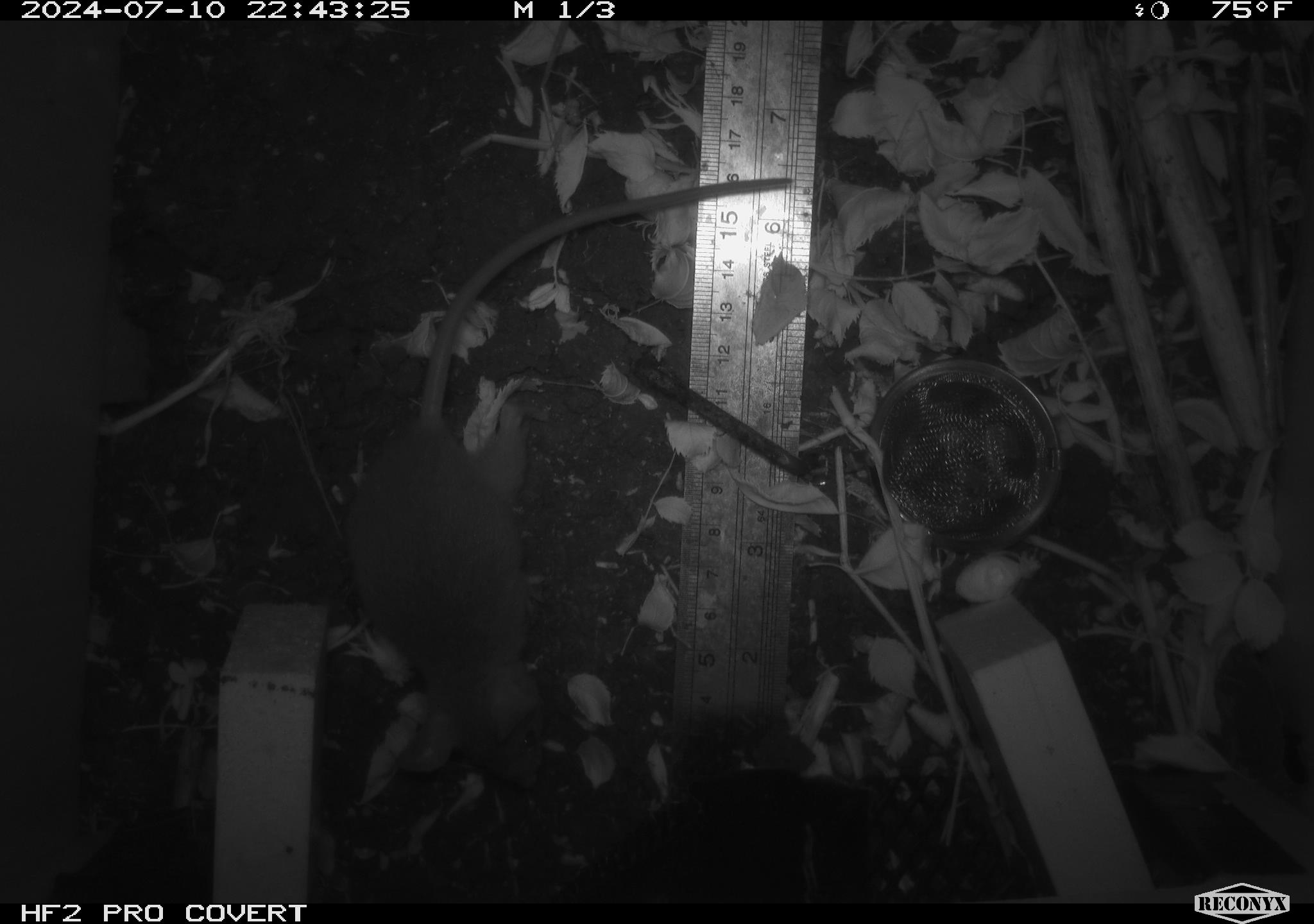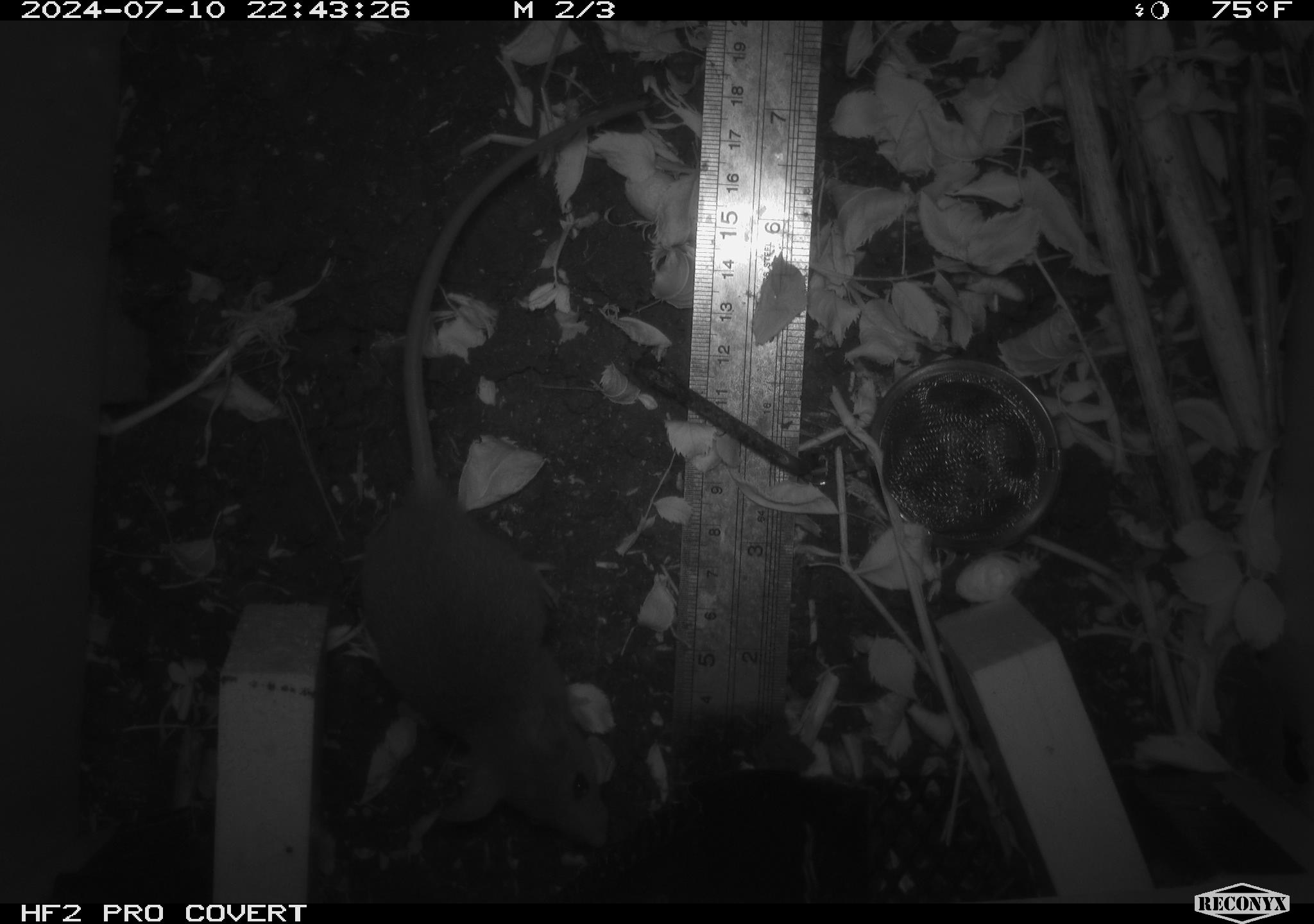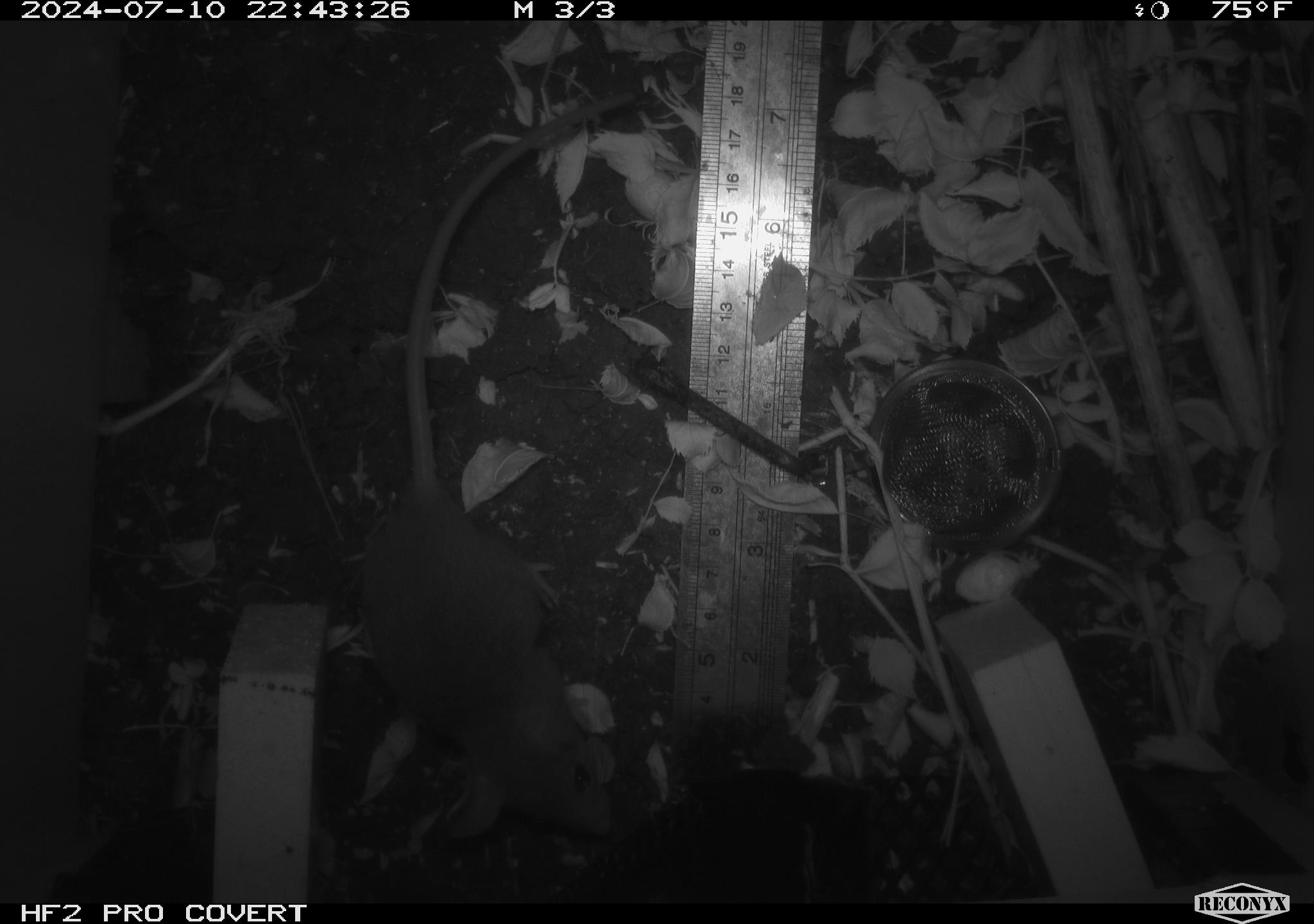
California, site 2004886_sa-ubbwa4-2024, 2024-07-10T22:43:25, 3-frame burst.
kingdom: Animalia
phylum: Chordata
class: Mammalia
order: Rodentia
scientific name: Rodentia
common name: woodrat or rat or mouse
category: woodrat or rat or mouse species